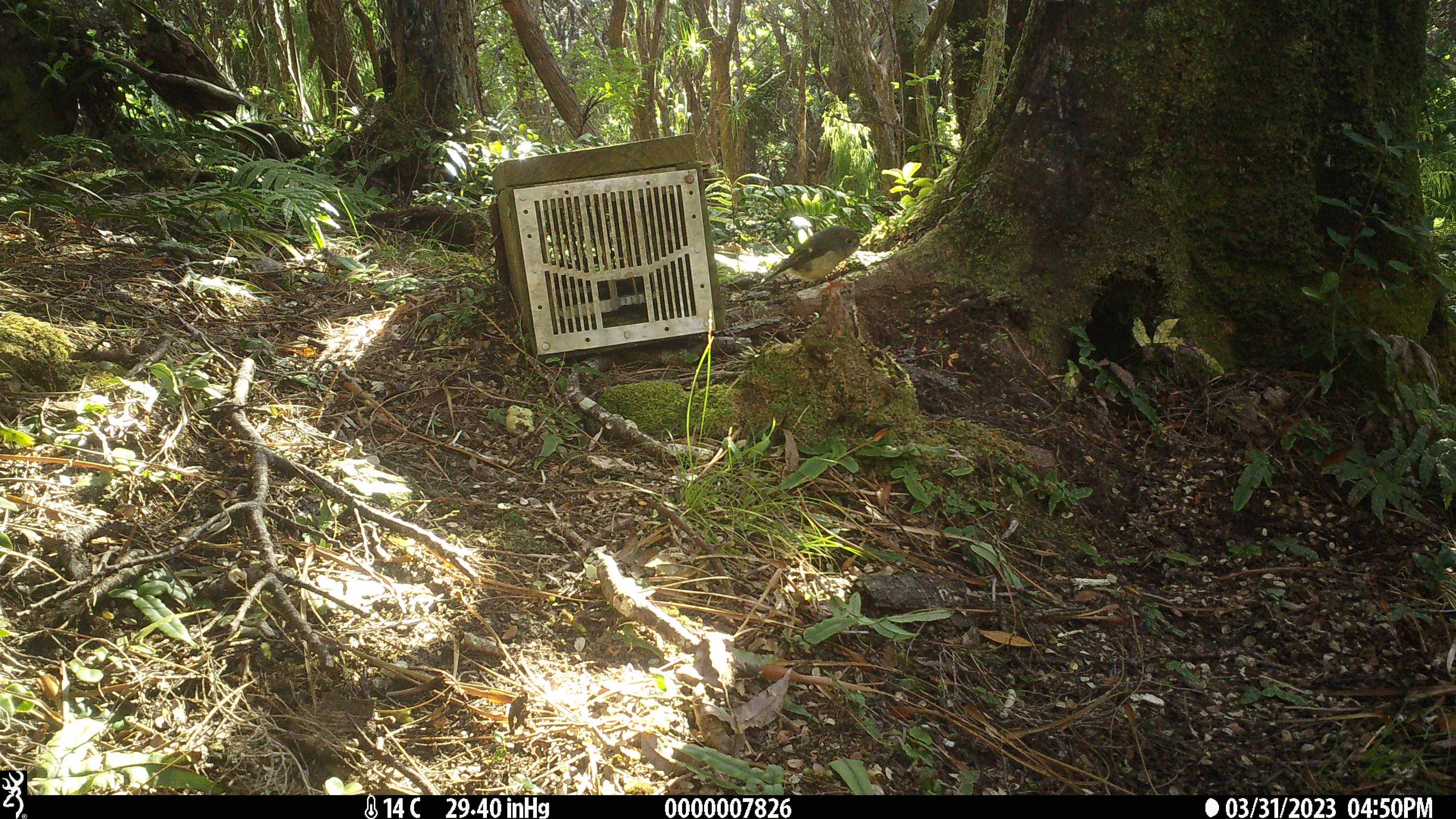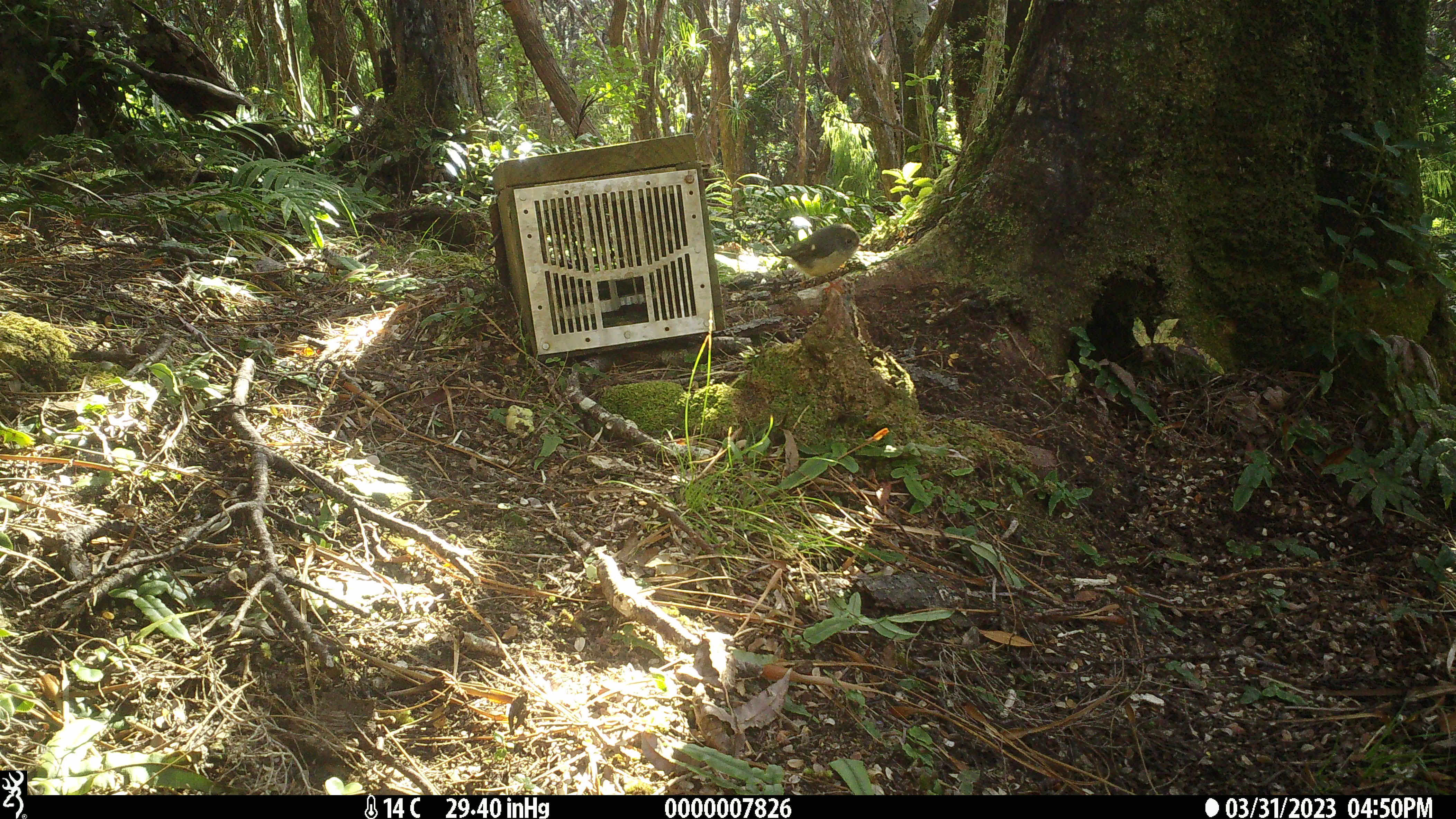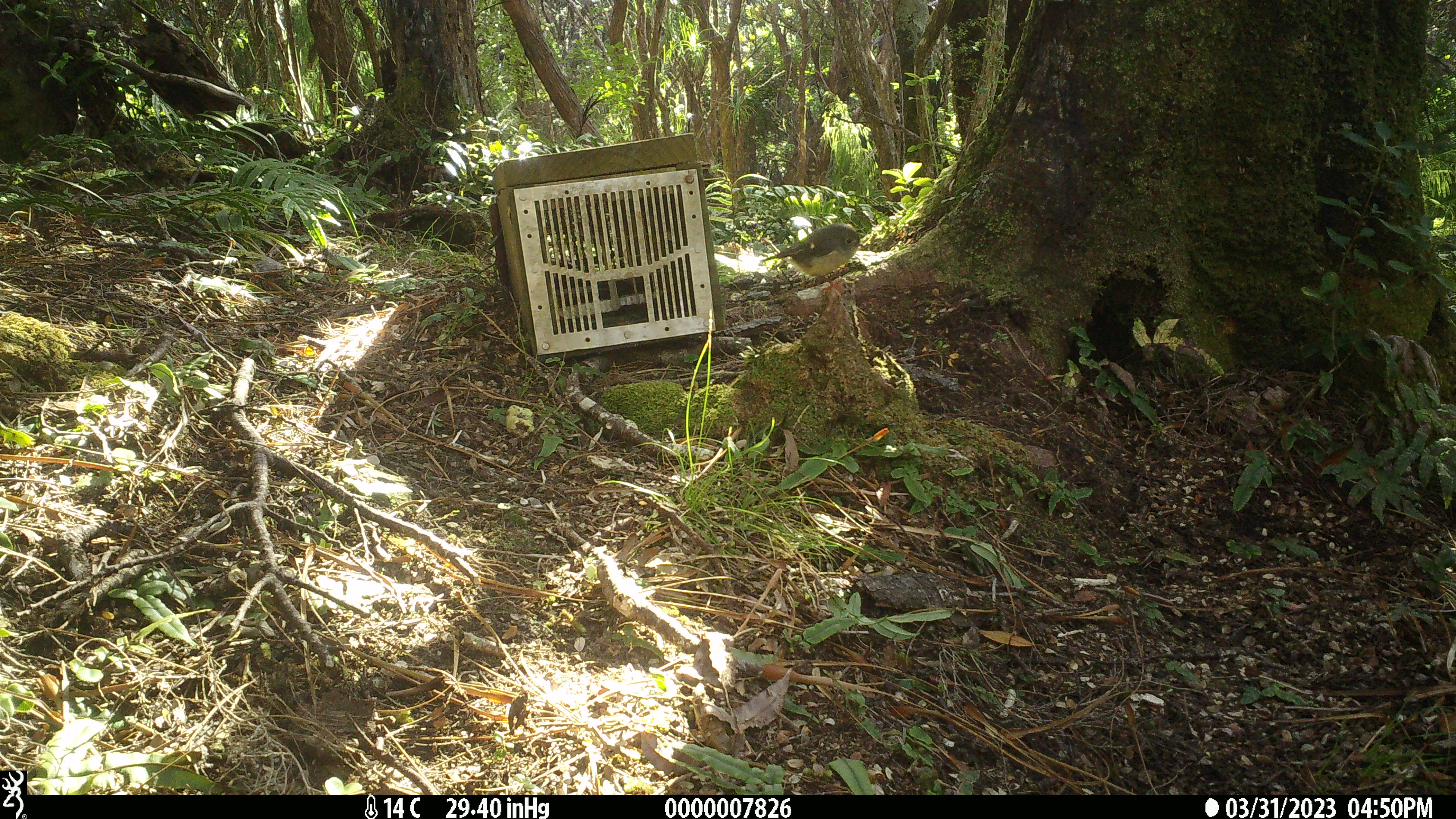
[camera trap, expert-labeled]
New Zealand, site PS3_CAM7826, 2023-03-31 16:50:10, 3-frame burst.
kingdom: Animalia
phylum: Chordata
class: Aves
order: Passeriformes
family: Petroicidae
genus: Petroica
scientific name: Petroica macrocephala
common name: tomtit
Tomtit (Petroica macrocephala).